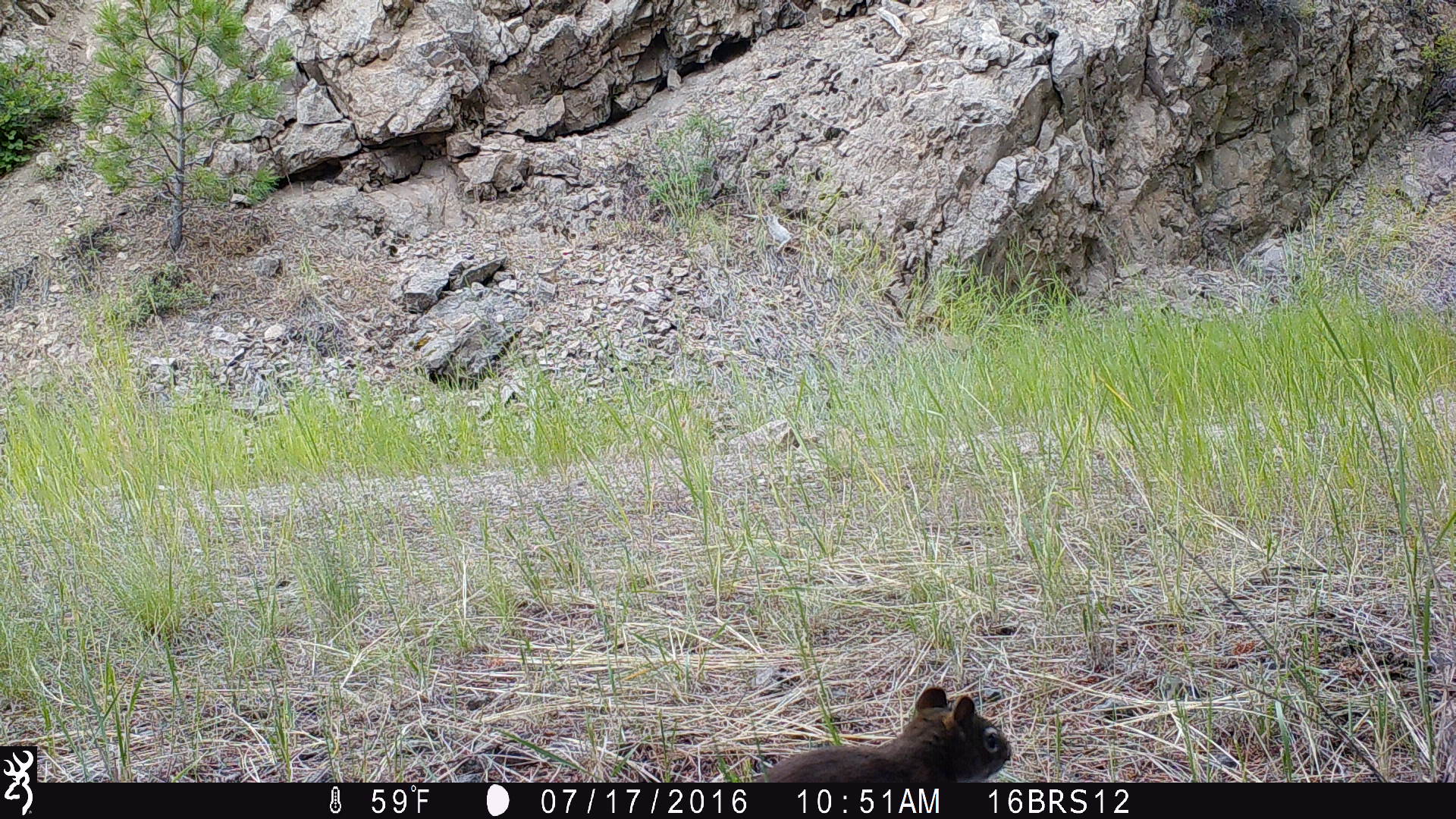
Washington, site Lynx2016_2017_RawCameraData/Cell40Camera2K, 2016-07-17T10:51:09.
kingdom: Animalia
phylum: Chordata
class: Mammalia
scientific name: Mammalia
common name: small mammal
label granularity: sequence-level